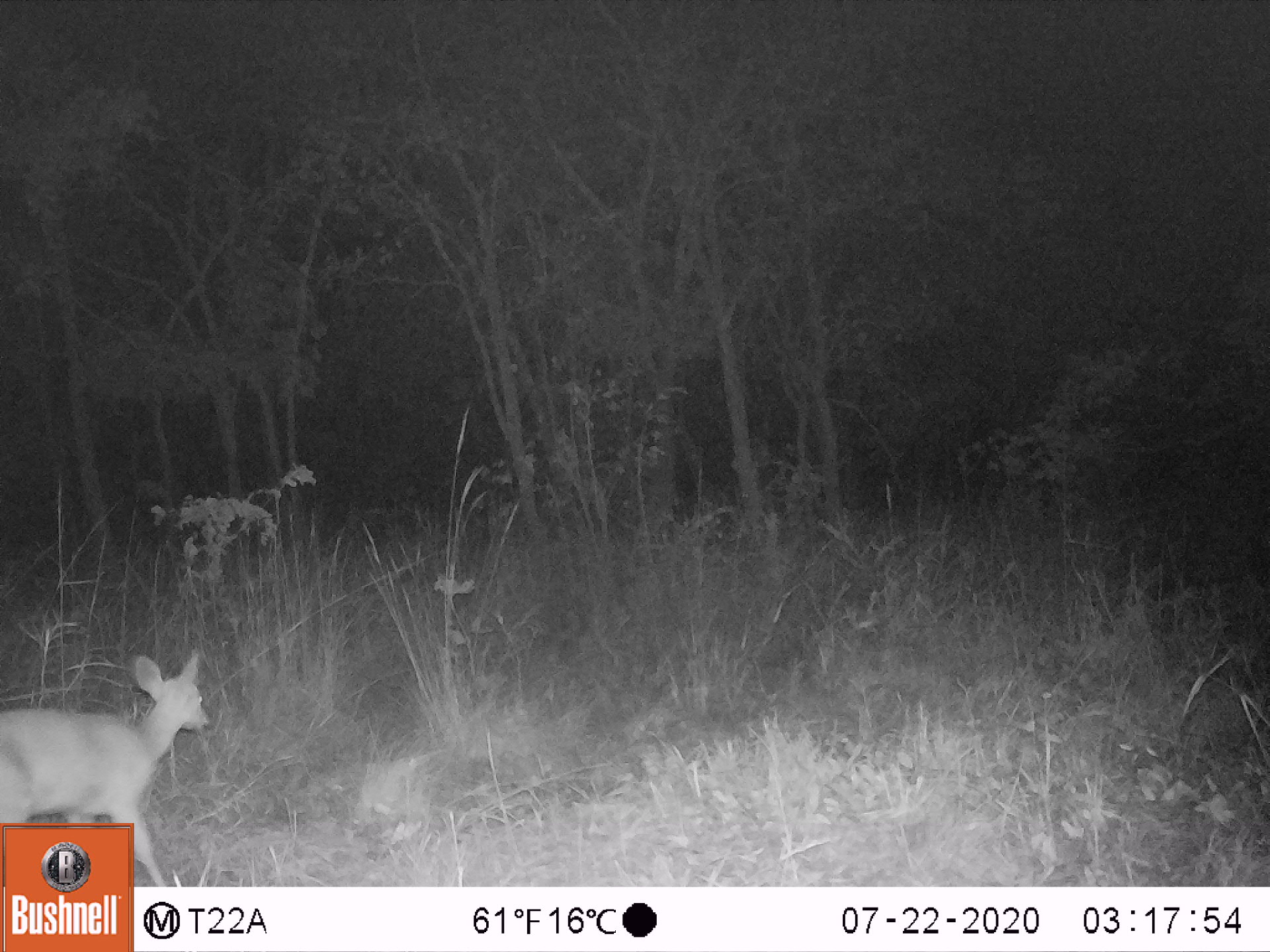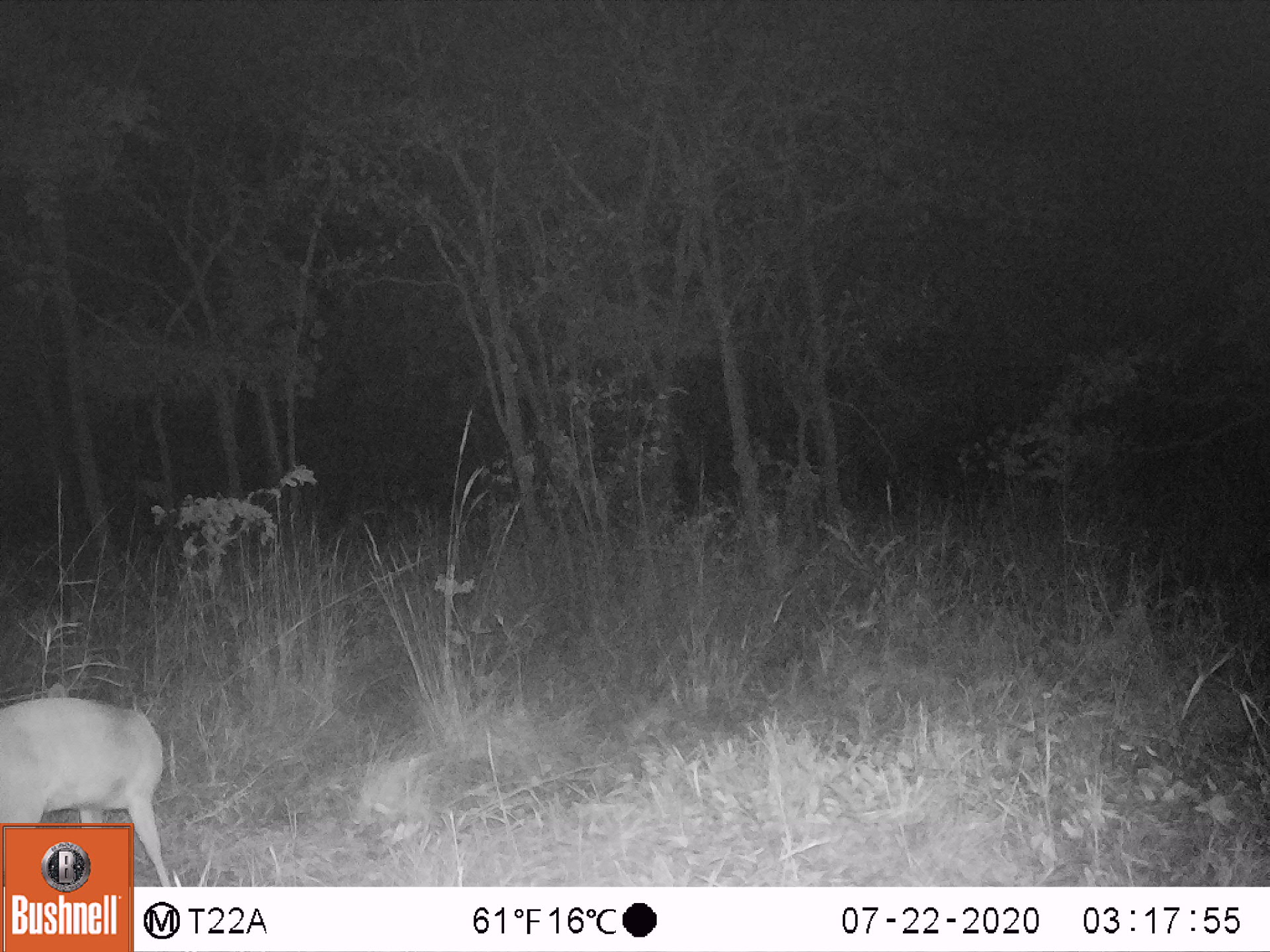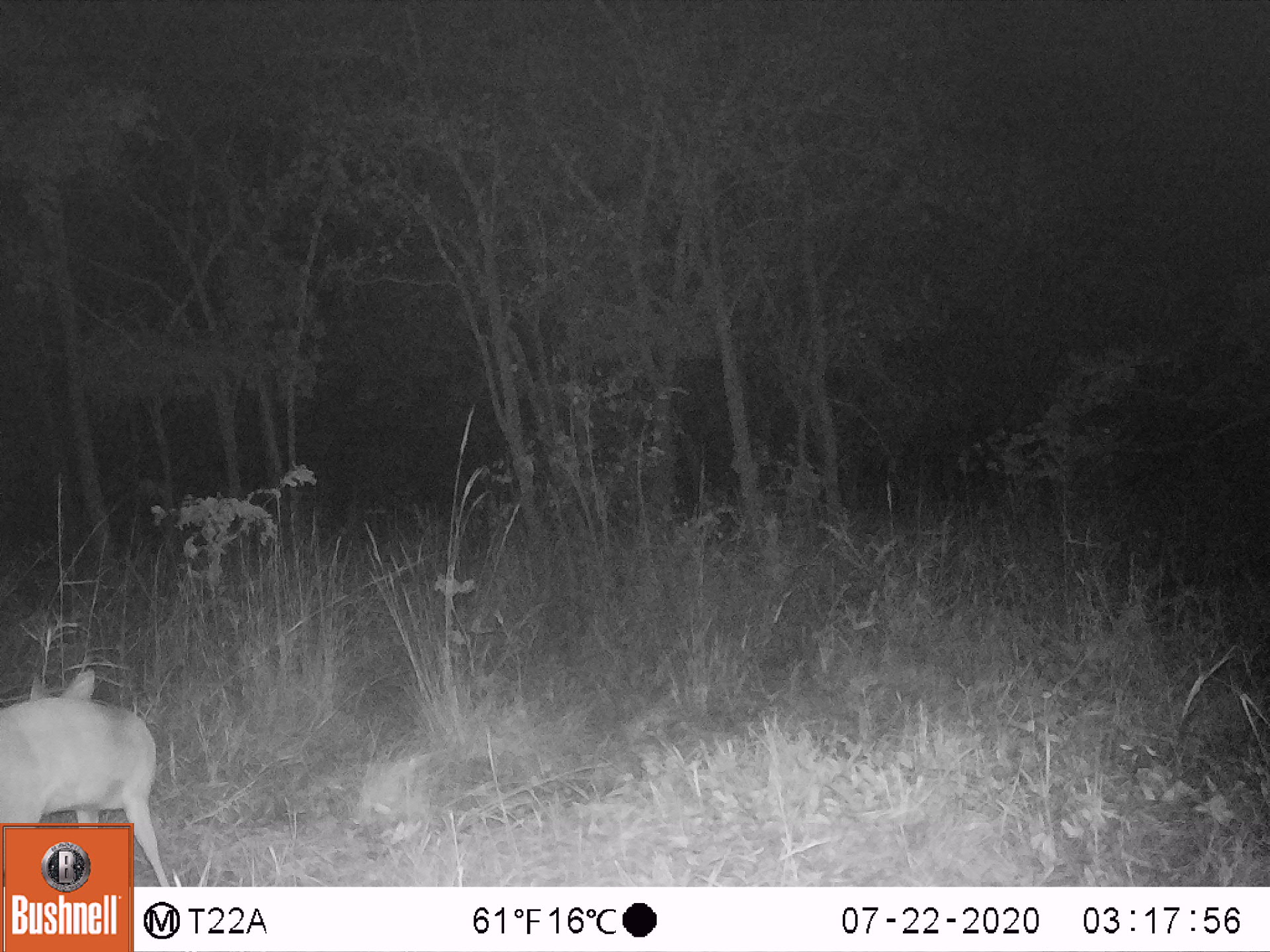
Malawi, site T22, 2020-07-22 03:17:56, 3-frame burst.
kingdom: Animalia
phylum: Chordata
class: Mammalia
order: Artiodactyla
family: Bovidae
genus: Sylvicapra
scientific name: Sylvicapra grimmia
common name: common duiker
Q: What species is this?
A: Common duiker (Sylvicapra grimmia).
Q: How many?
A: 1.